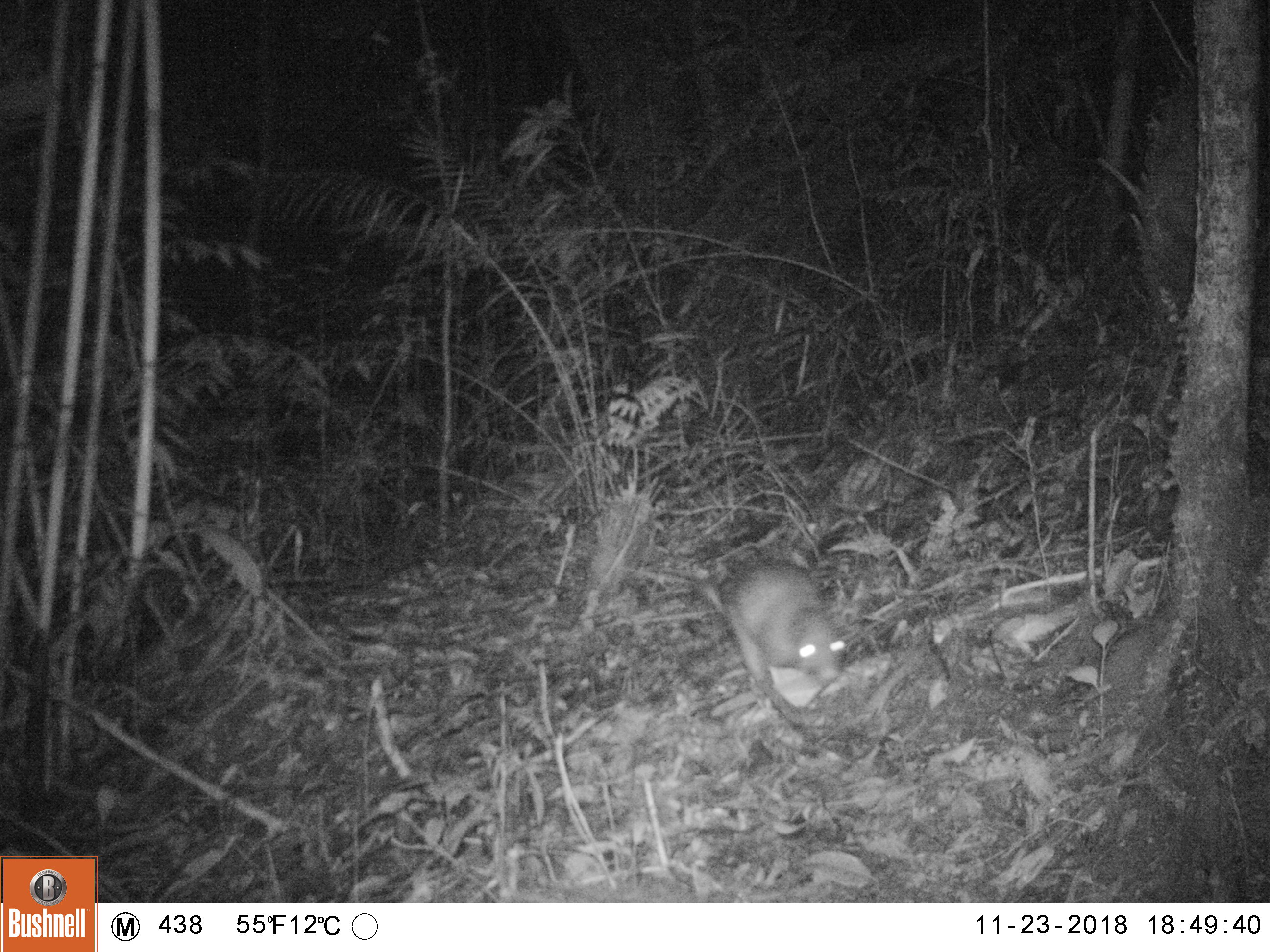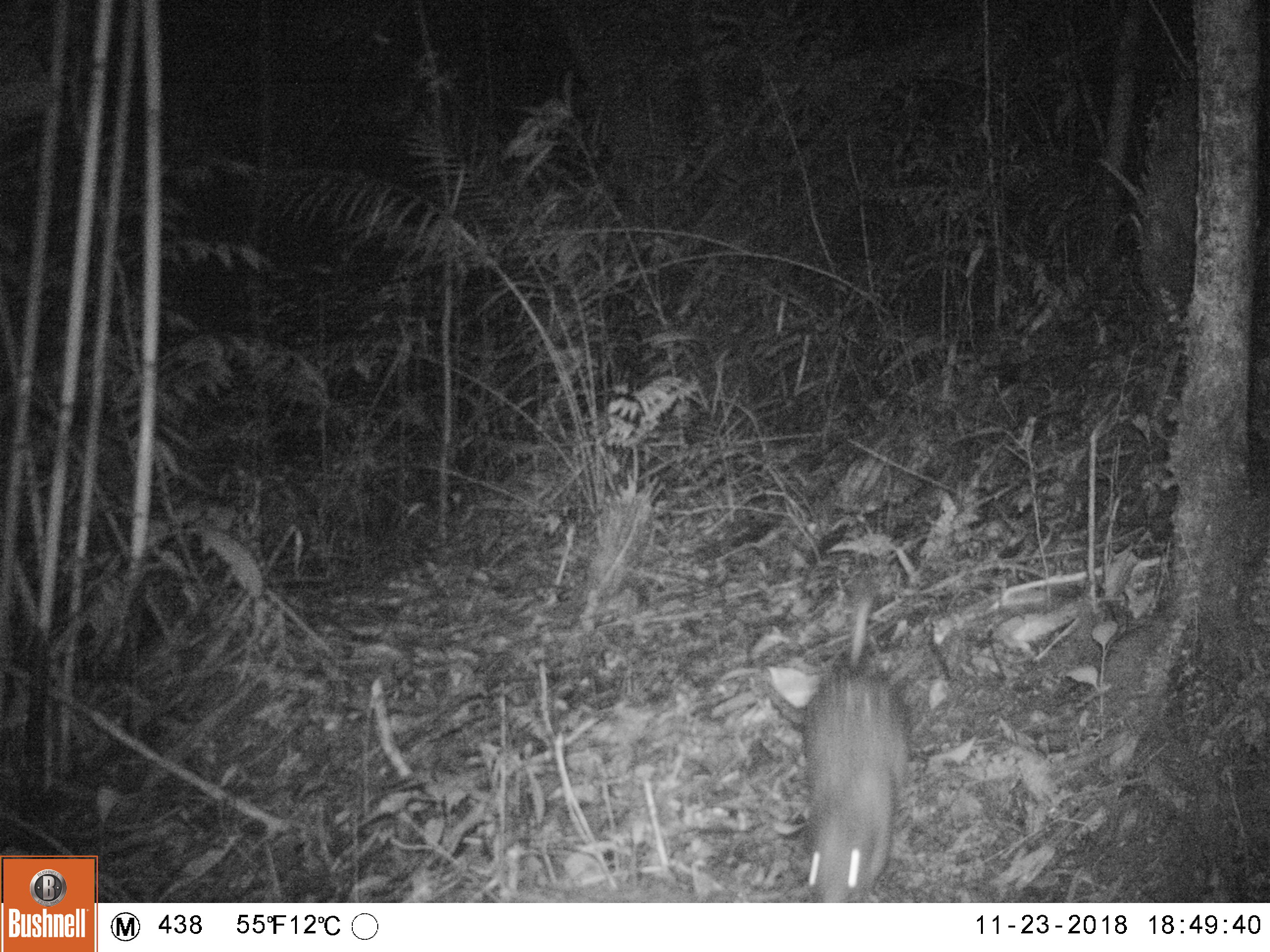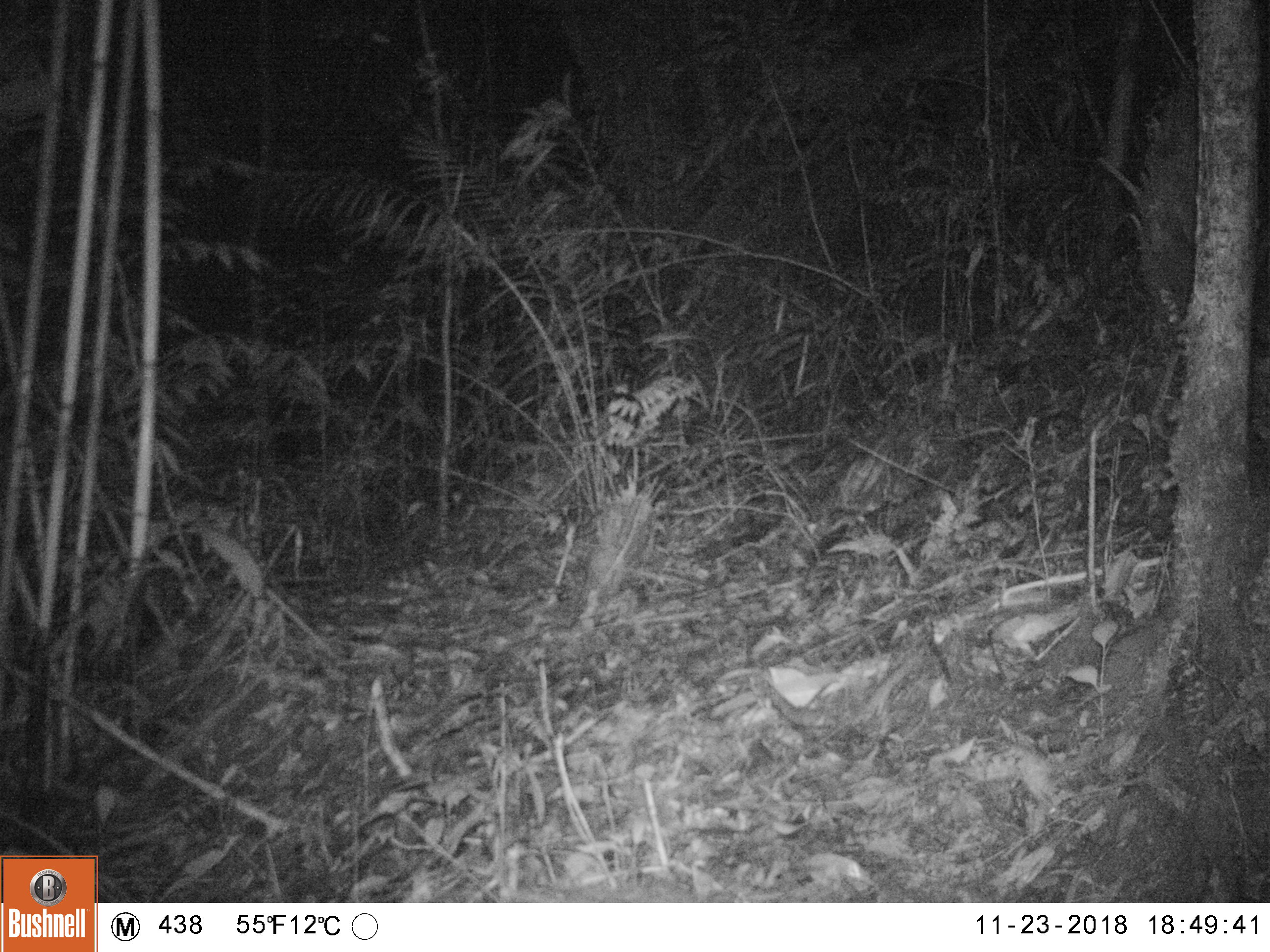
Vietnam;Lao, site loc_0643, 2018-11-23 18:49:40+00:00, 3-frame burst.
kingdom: Animalia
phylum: Chordata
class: Mammalia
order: Rodentia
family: Hystricidae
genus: Atherurus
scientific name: Atherurus macrourus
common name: asiatic brush-tailed porcupine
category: asiatic brush tailed porcupine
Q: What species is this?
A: Asiatic brush tailed porcupine (asiatic brush-tailed porcupine) (Atherurus macrourus).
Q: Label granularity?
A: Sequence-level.